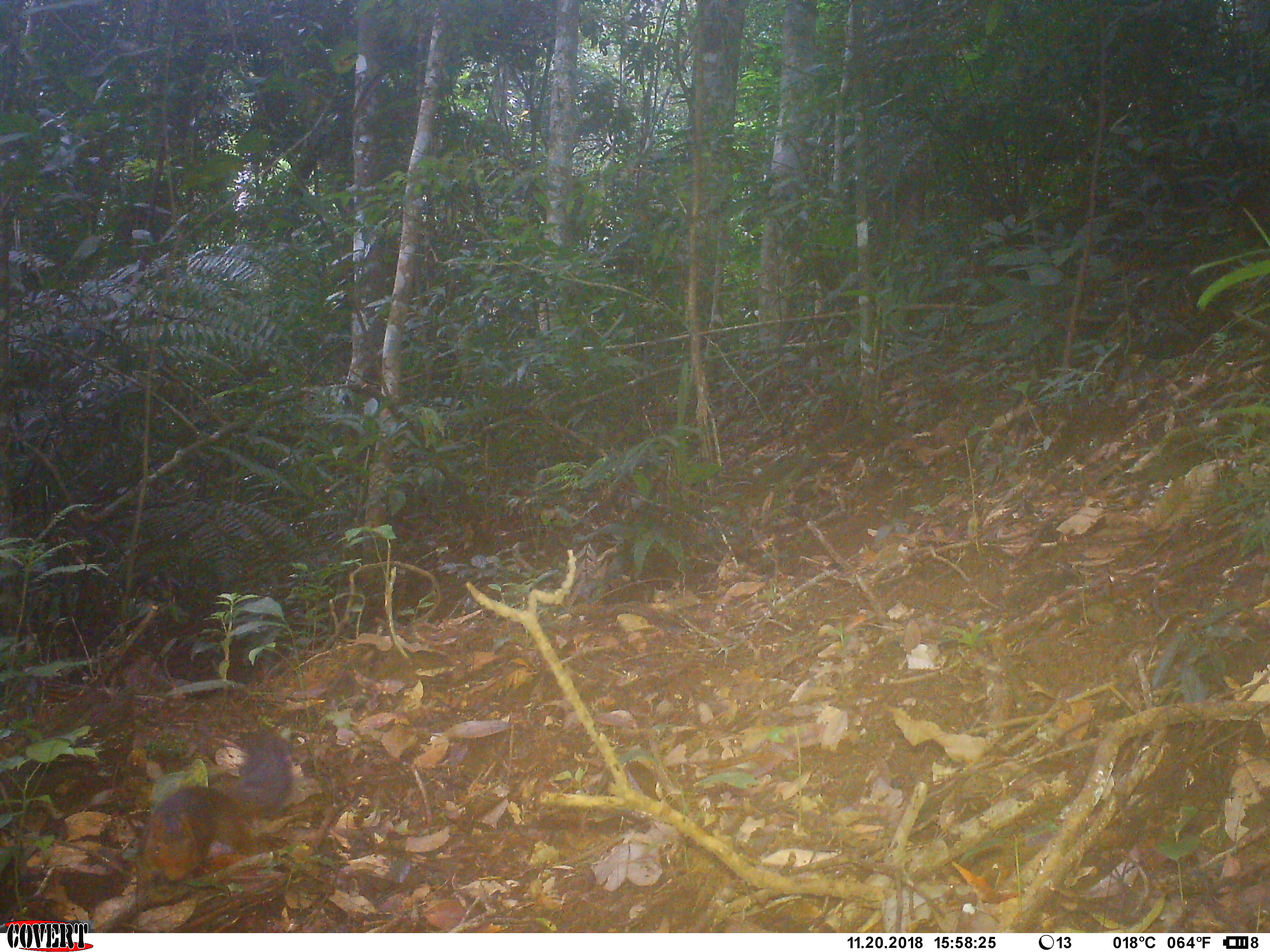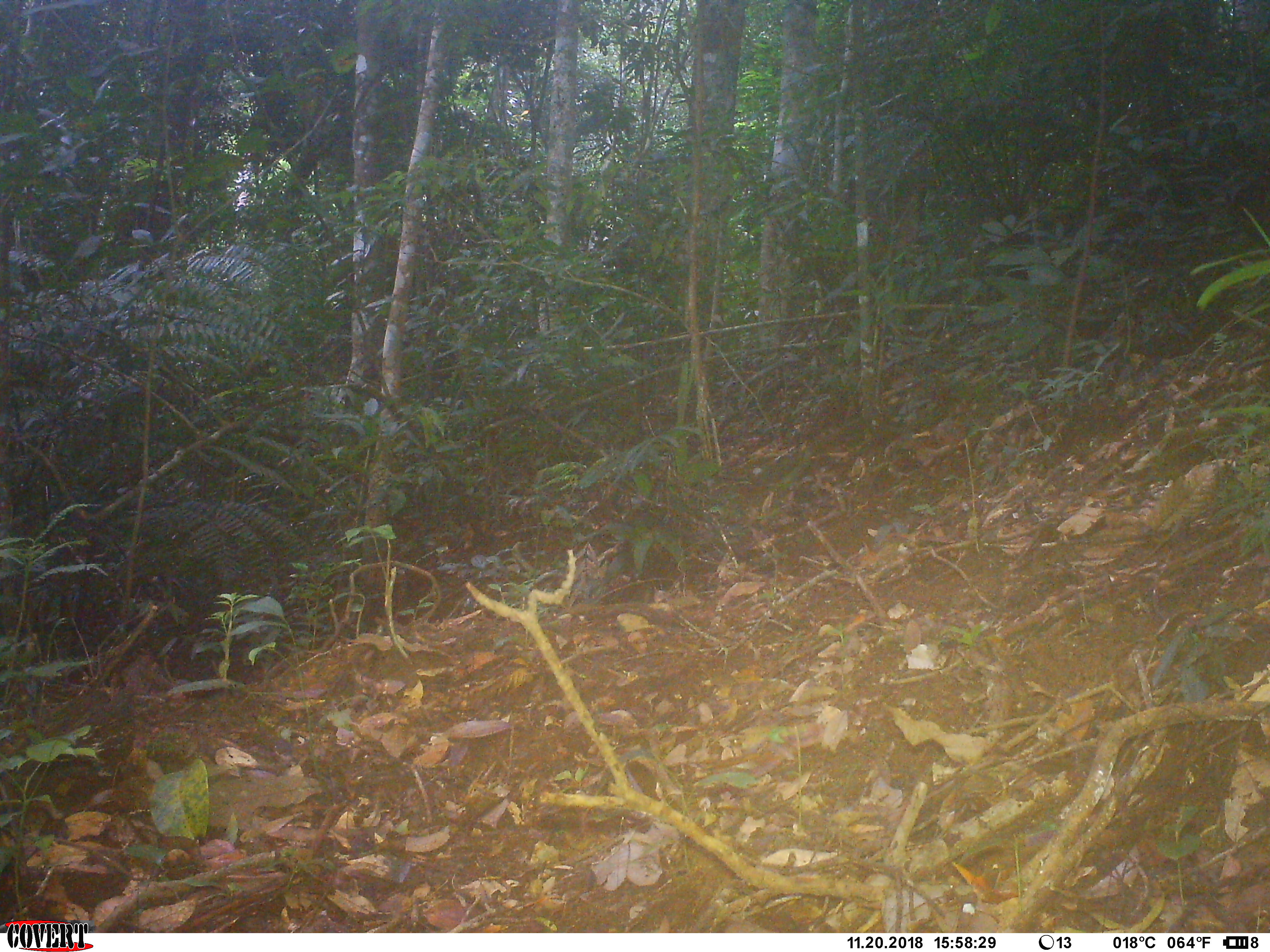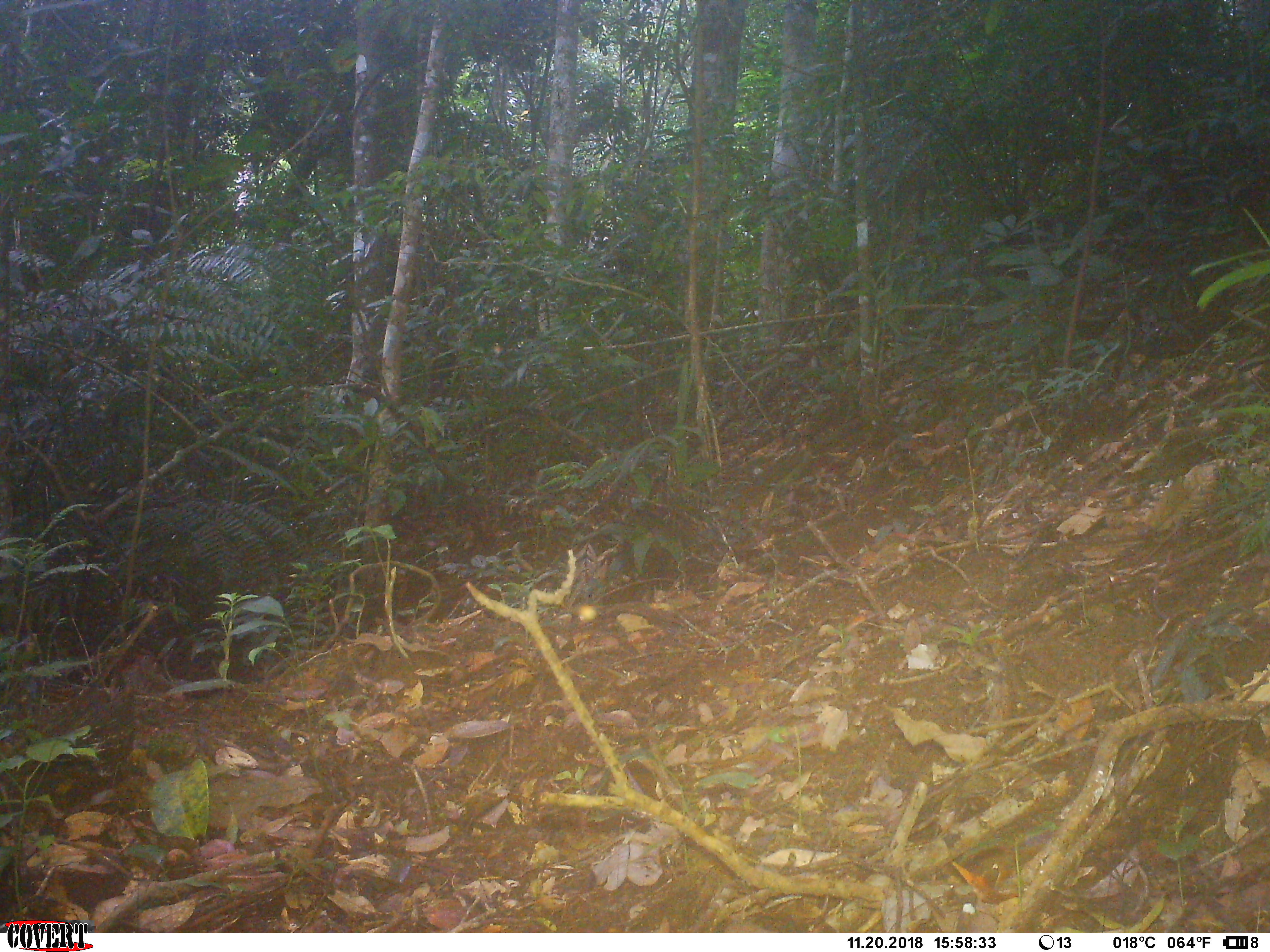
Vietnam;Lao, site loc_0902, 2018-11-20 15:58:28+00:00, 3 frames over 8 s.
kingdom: Animalia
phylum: Chordata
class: Mammalia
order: Rodentia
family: Sciuridae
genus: Dremomys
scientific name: Dremomys rufigenis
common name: red-cheeked squirrel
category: red cheeked squirrel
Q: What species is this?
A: Red cheeked squirrel (red-cheeked squirrel) (Dremomys rufigenis).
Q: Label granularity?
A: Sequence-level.